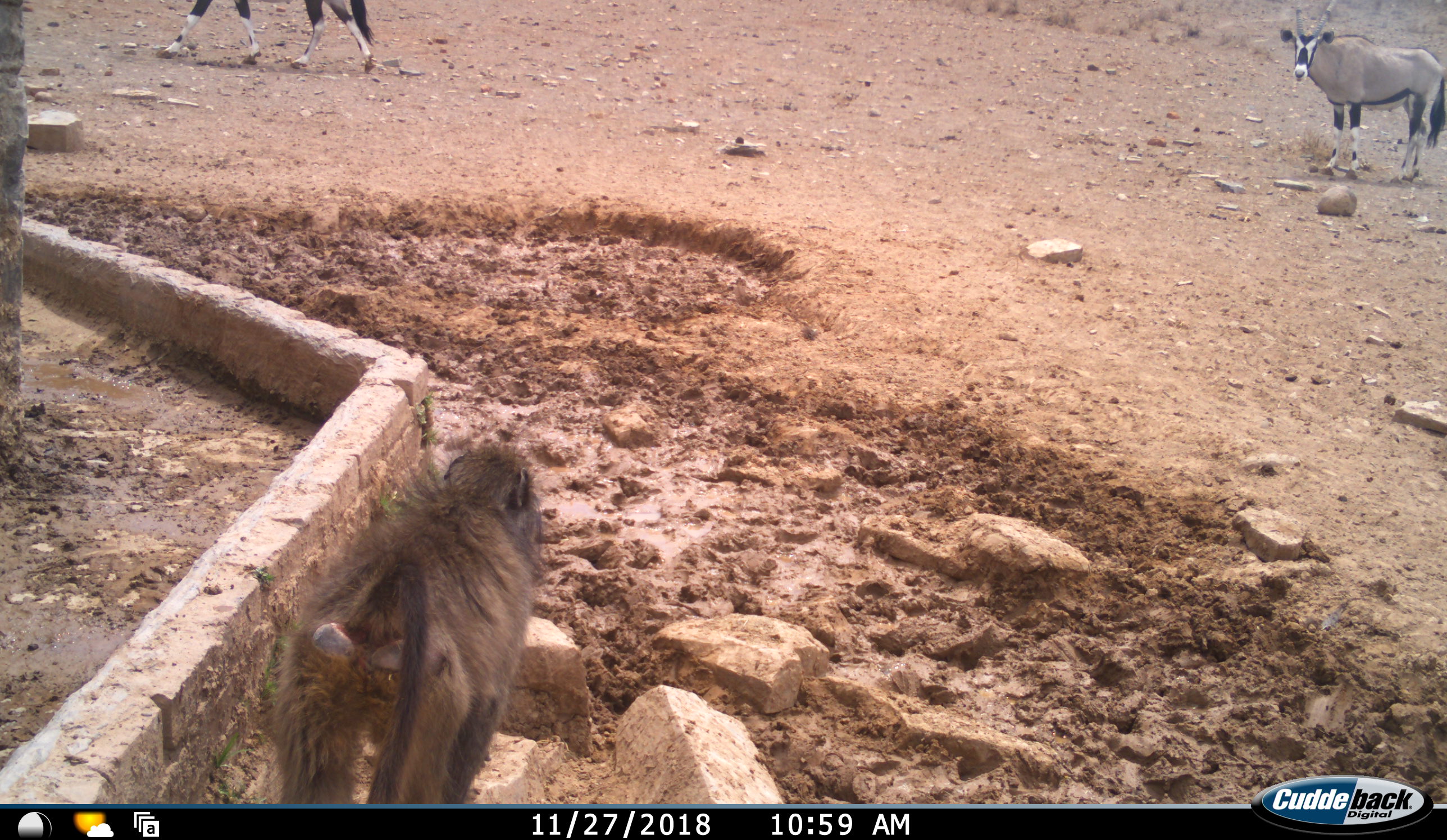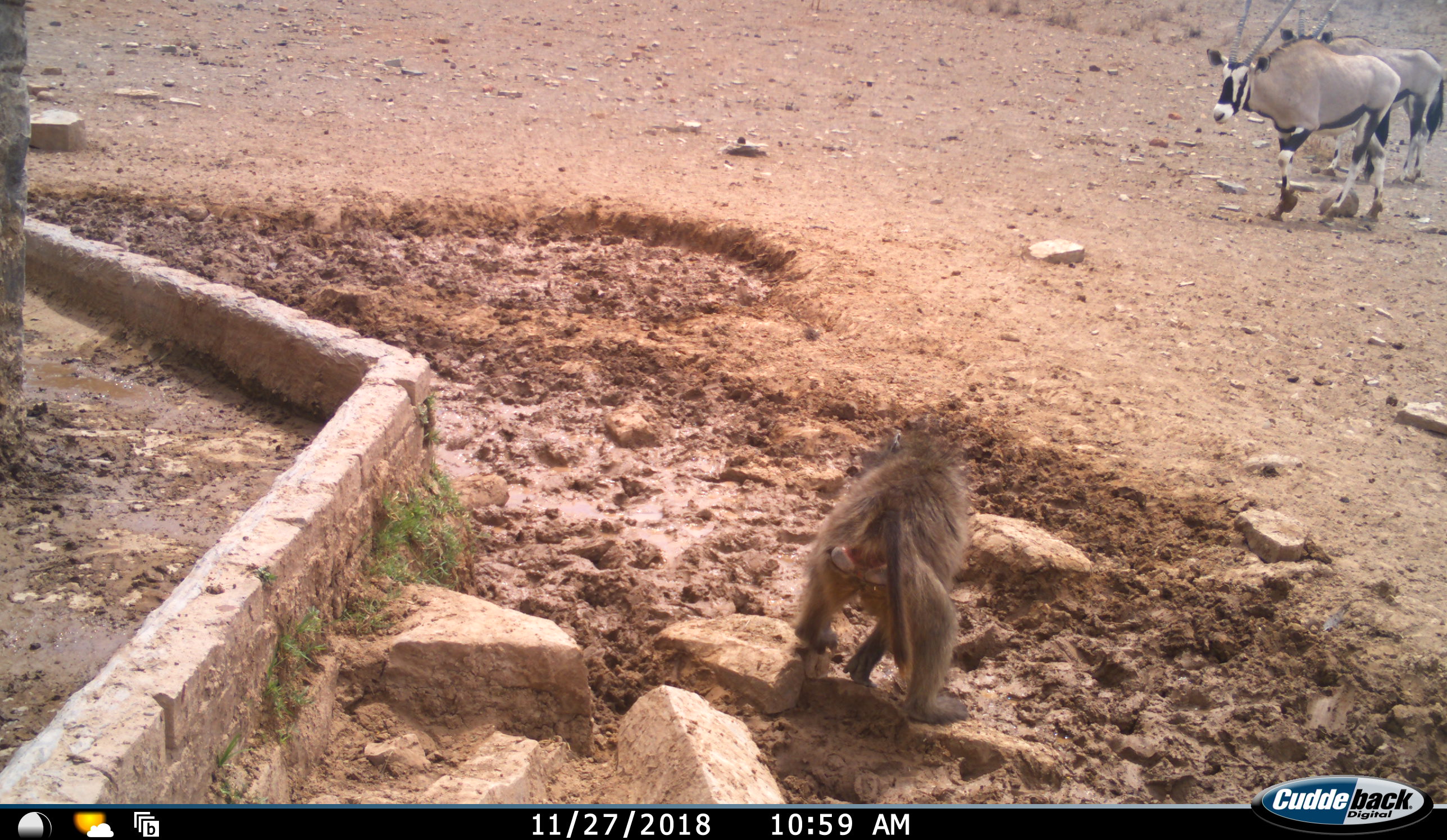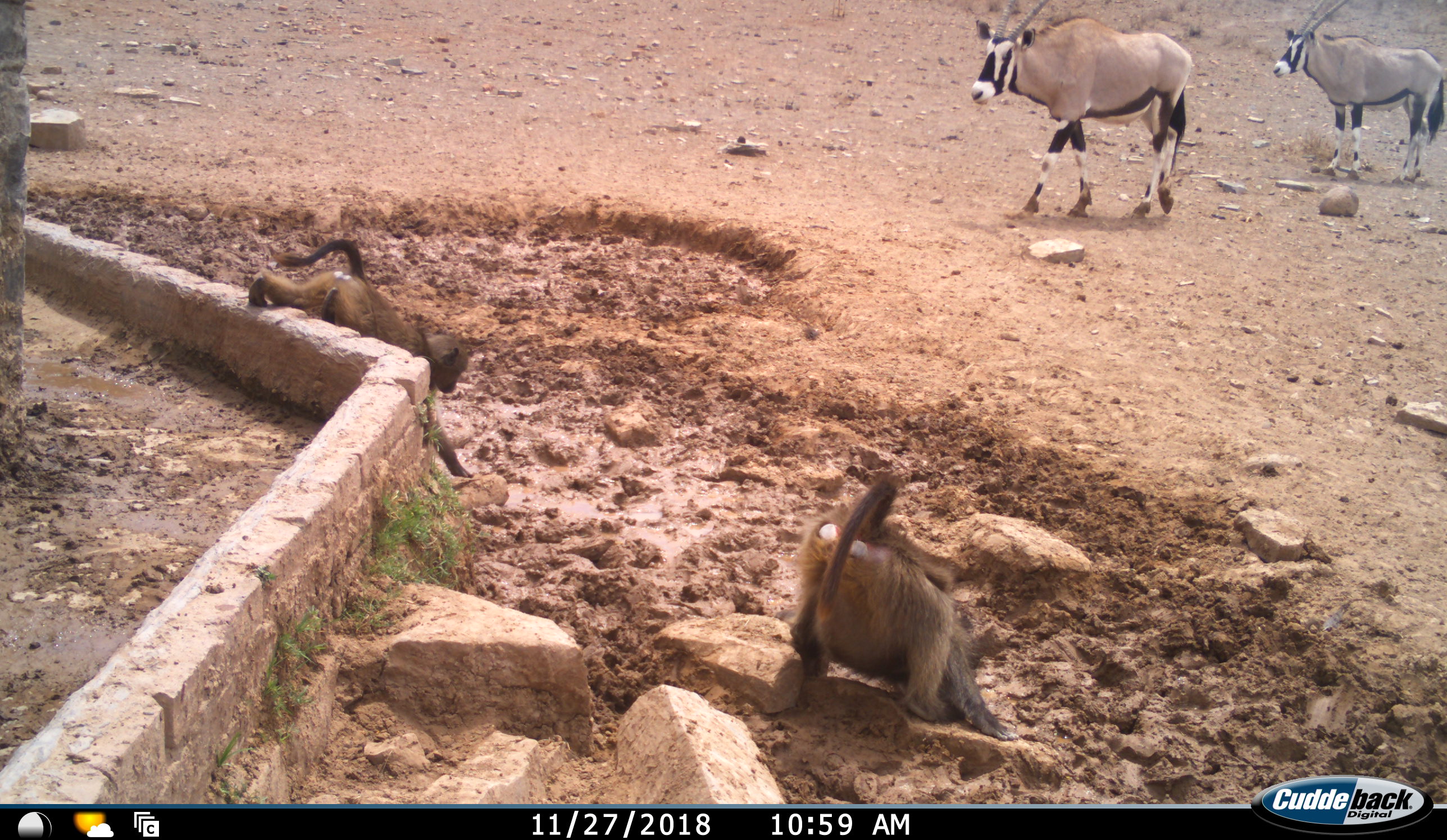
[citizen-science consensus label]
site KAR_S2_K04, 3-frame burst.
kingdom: Animalia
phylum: Chordata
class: Mammalia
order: Primates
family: Cercopithecidae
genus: Papio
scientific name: Papio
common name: baboon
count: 2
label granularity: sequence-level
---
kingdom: Animalia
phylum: Chordata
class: Mammalia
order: Artiodactyla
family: Bovidae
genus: Oryx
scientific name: Oryx gazella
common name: gemsbok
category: oryx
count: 3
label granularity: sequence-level